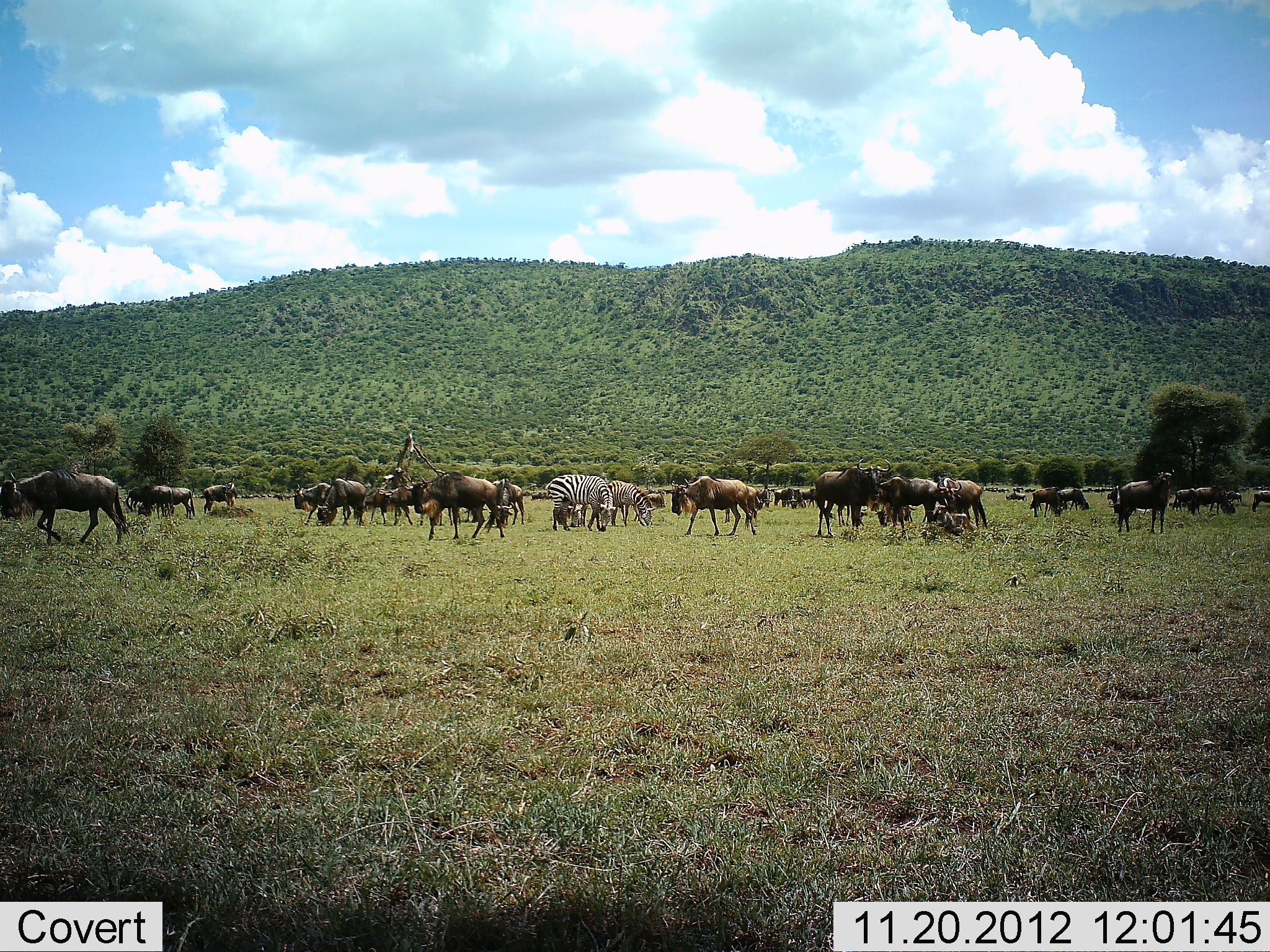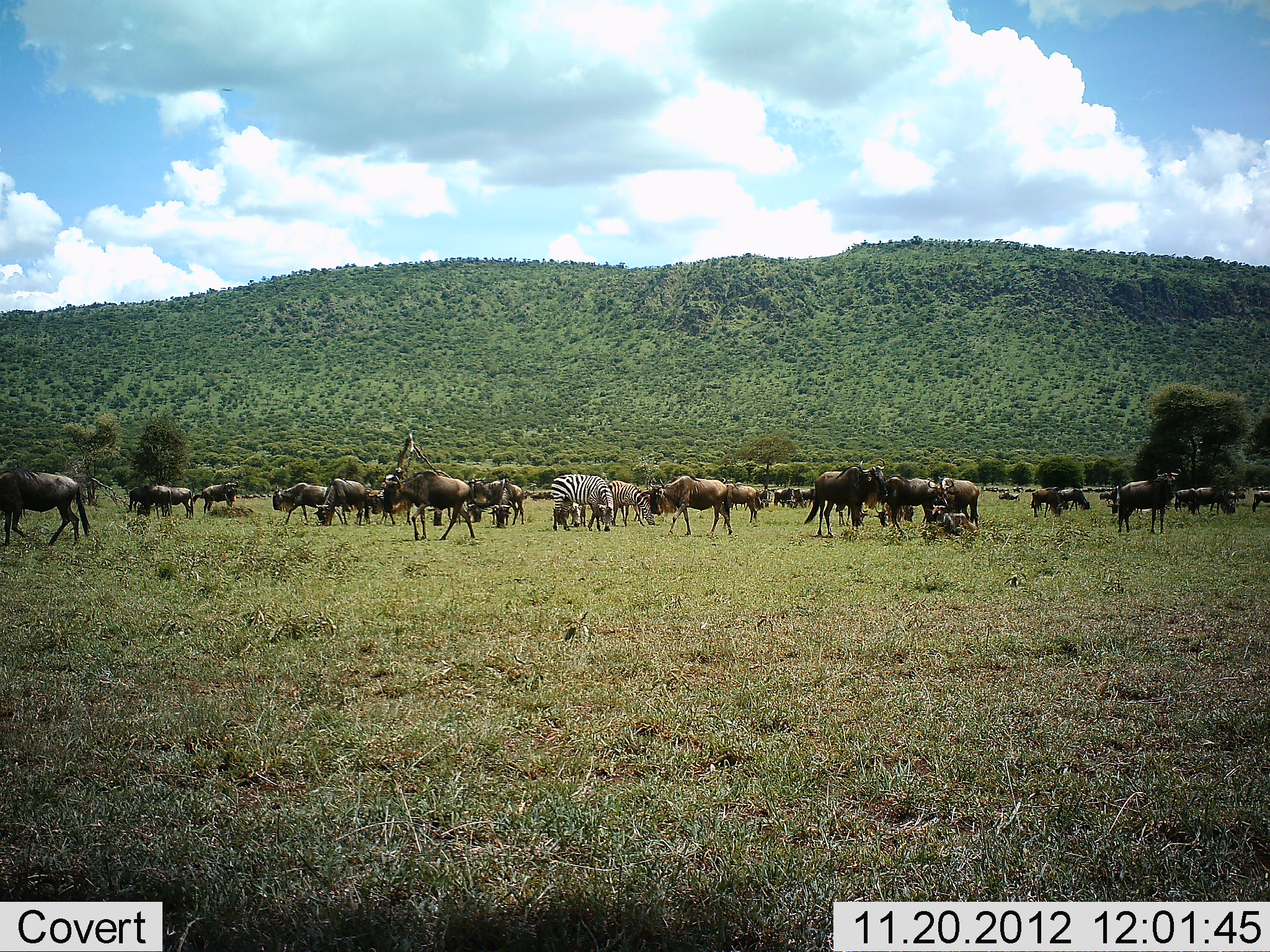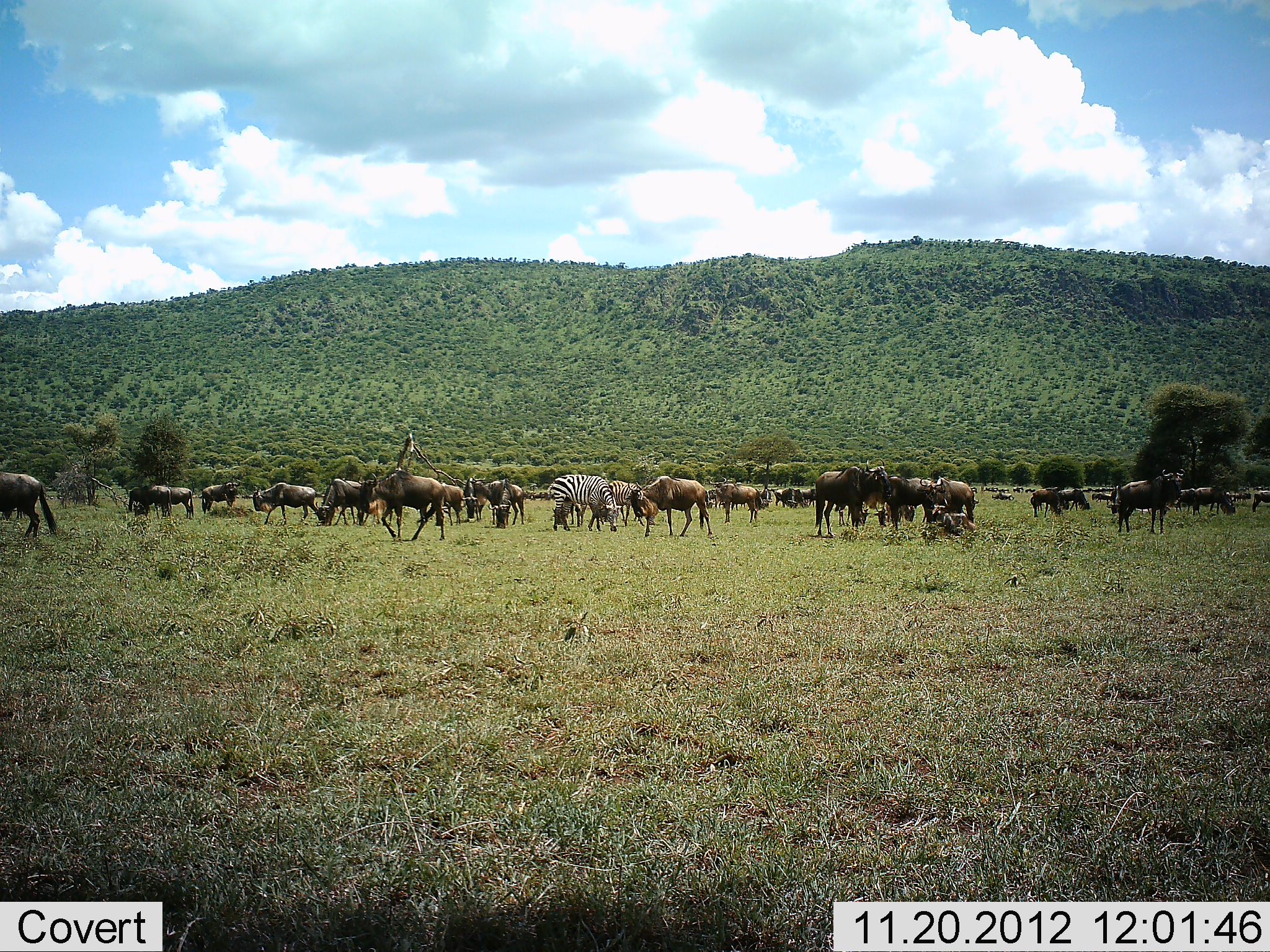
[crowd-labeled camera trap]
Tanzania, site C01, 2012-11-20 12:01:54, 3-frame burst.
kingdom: Animalia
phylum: Chordata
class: Mammalia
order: Artiodactyla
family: Bovidae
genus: Connochaetes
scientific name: Connochaetes taurinus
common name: blue wildebeest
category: wildebeest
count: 11-50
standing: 53%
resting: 13%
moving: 80%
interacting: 7%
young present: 0%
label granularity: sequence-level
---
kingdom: Animalia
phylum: Chordata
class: Mammalia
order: Perissodactyla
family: Equidae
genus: Equus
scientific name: Equus quagga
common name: plains zebra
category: zebra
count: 2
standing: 21%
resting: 0%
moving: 0%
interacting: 0%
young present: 0%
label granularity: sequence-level